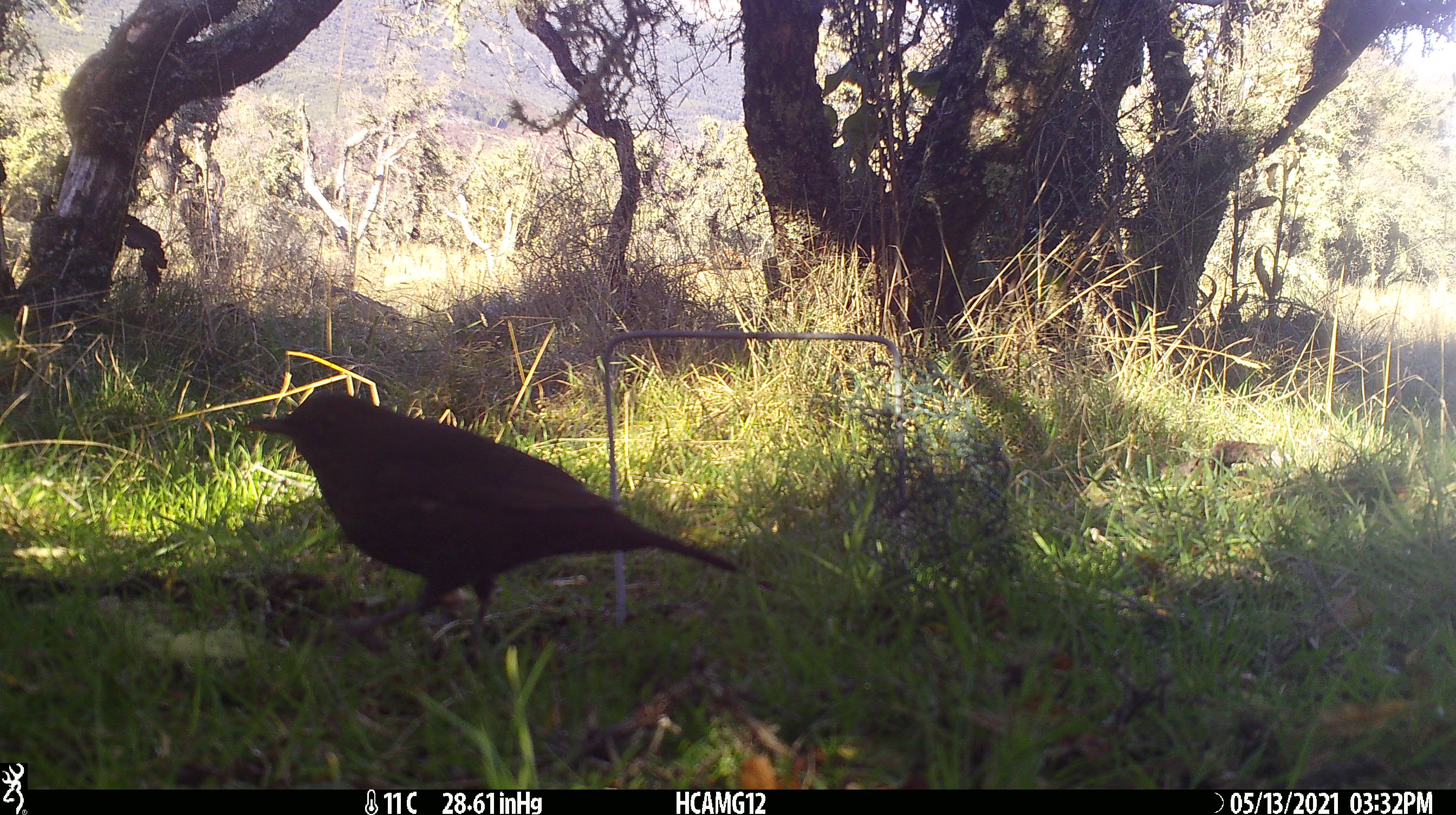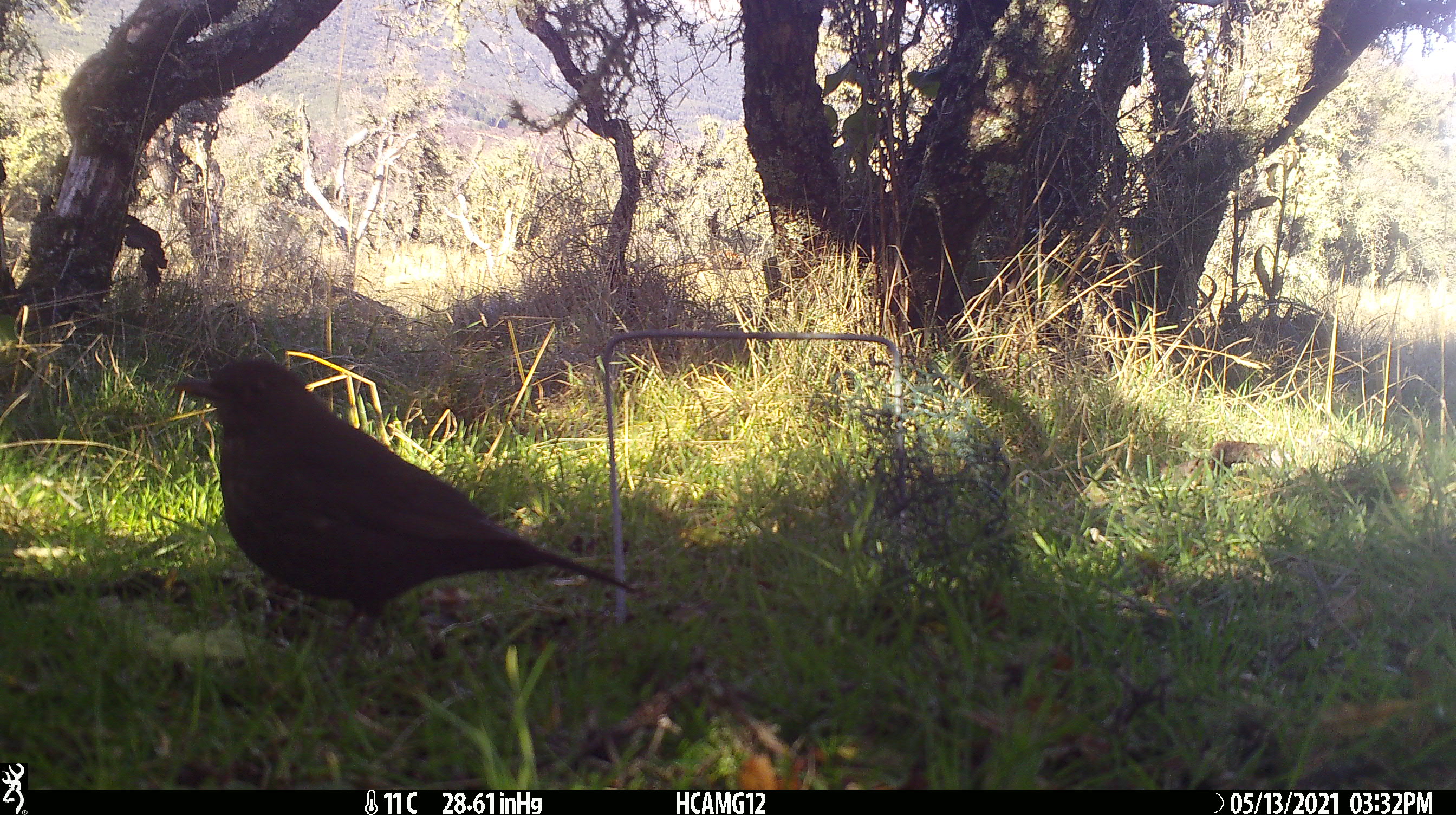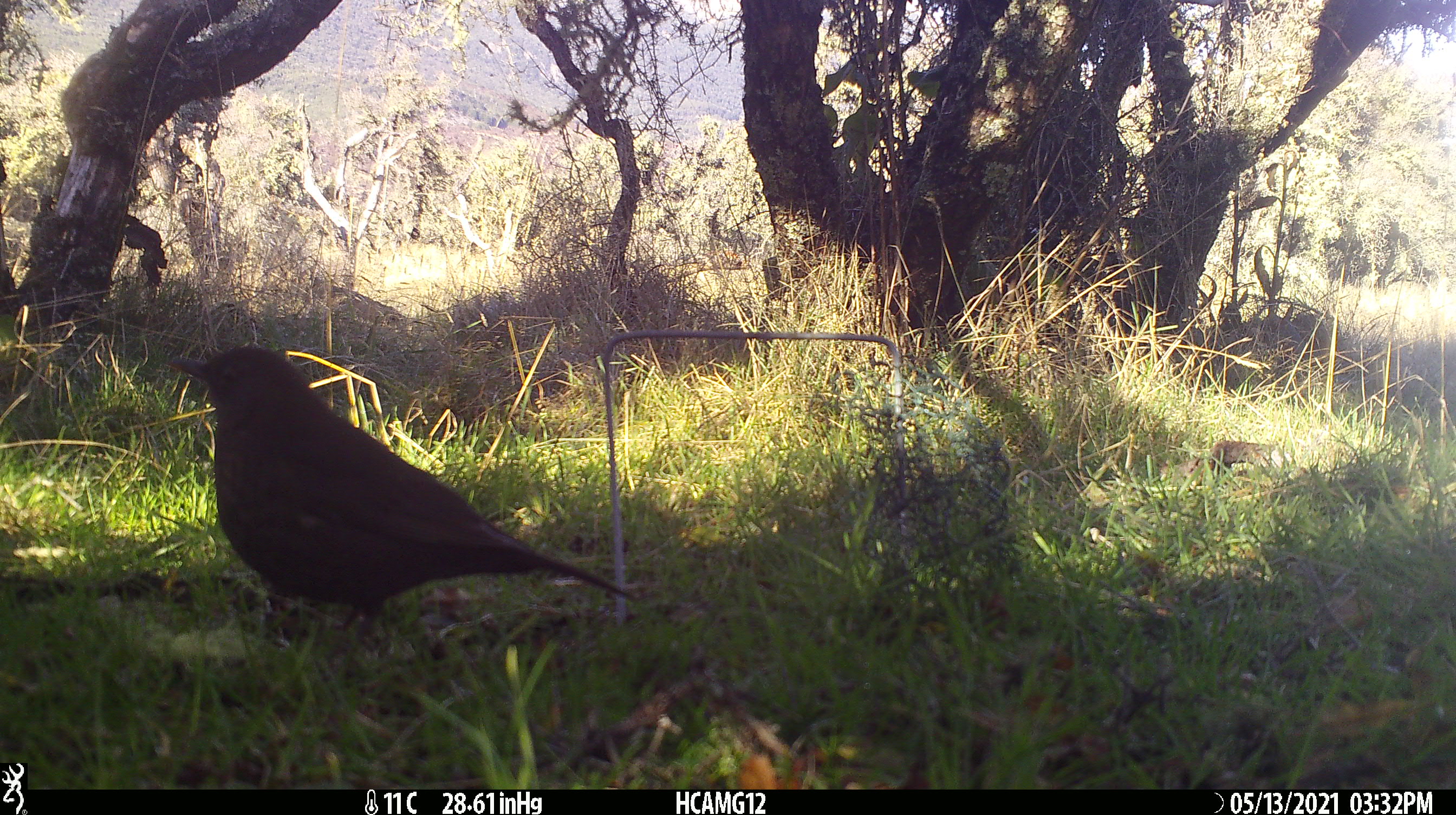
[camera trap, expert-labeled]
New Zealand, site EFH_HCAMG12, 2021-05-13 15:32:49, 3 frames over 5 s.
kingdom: Animalia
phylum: Chordata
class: Aves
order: Passeriformes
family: Turdidae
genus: Turdus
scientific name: Turdus merula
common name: eurasian blackbird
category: blackbird